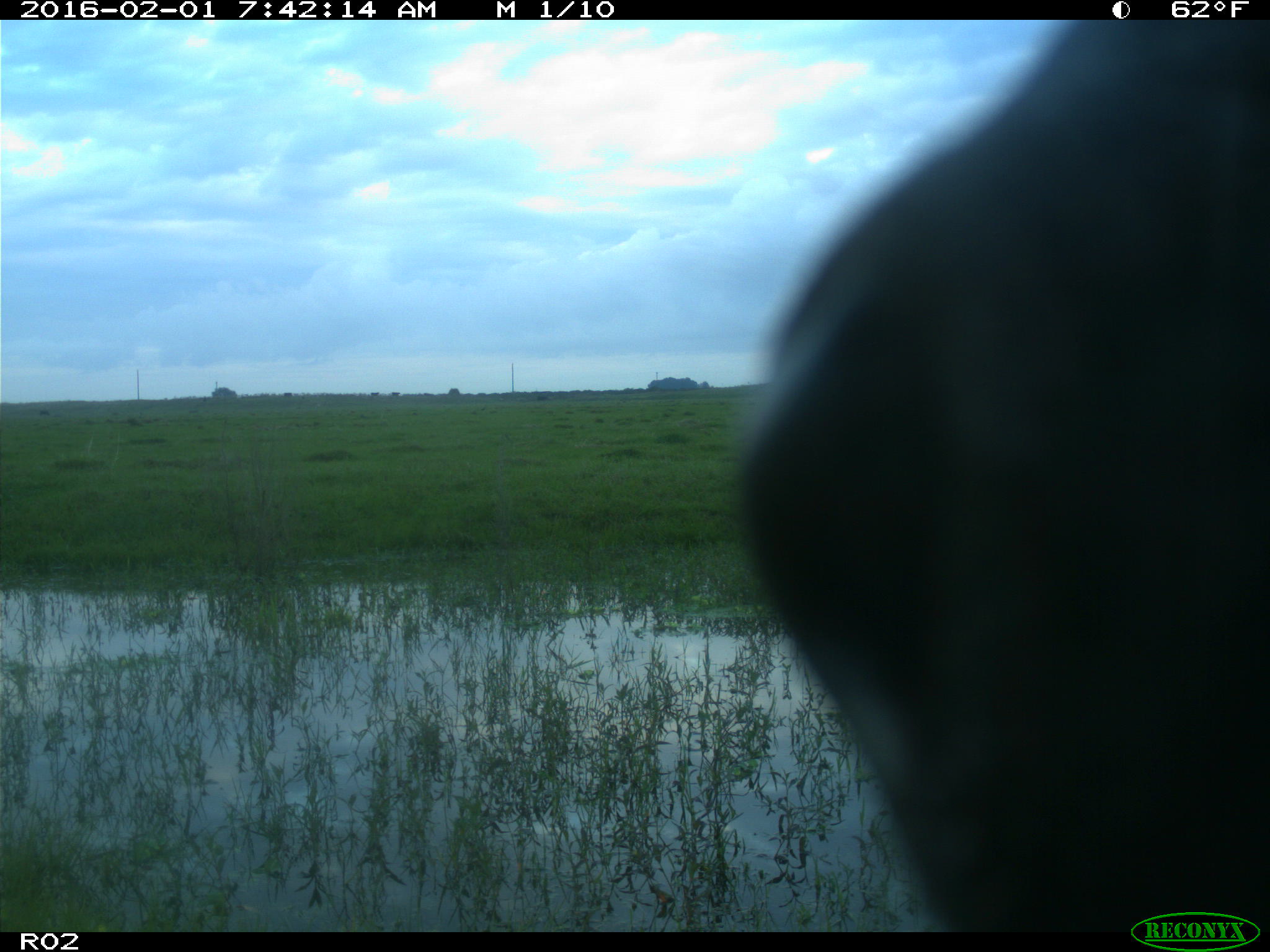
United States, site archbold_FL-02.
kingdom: Animalia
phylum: Chordata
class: Mammalia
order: Artiodactyla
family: Bovidae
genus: Bos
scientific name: Bos taurus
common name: domestic cow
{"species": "Bos taurus (domestic cow)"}